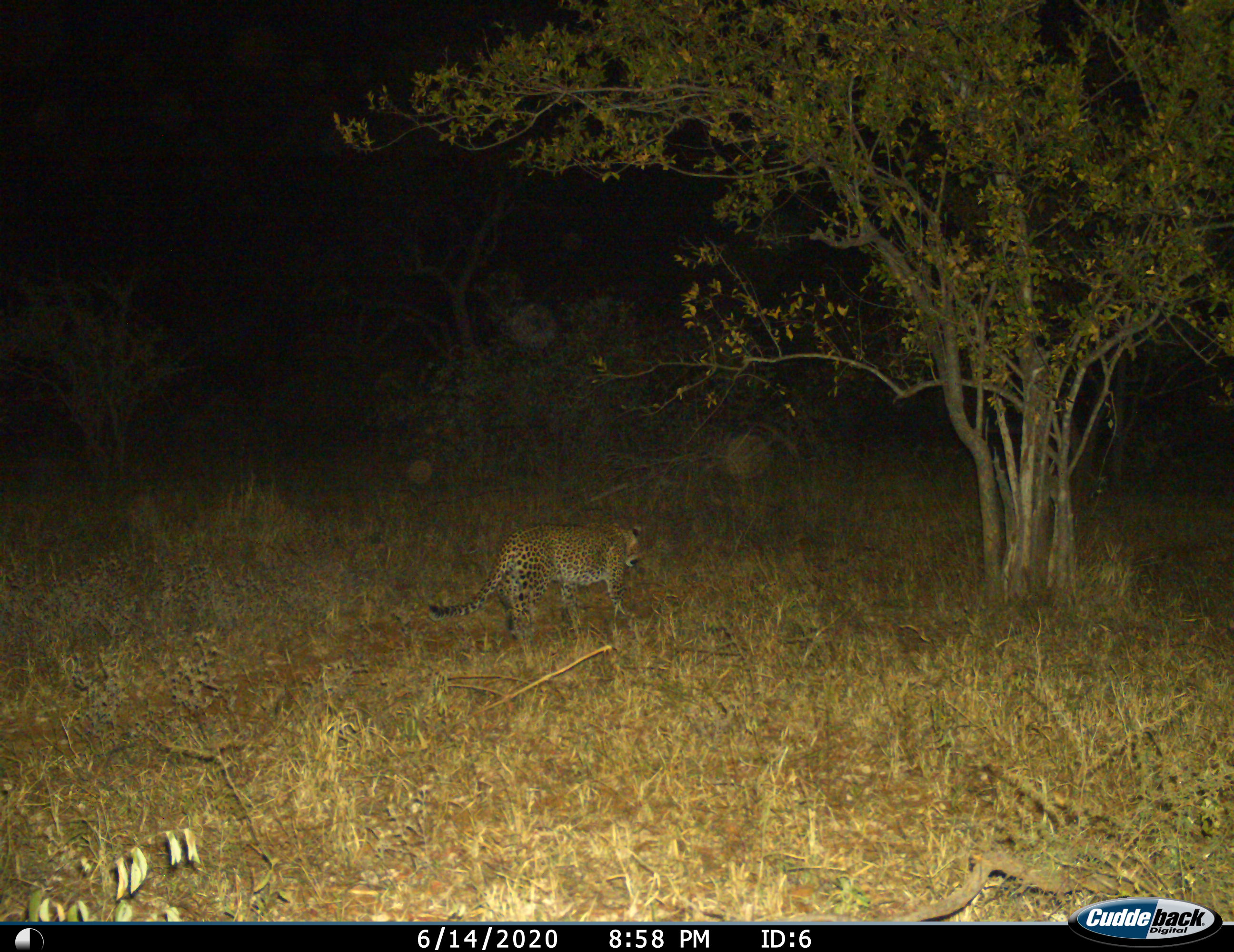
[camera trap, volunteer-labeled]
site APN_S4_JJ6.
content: unidentified animal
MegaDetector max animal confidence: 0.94